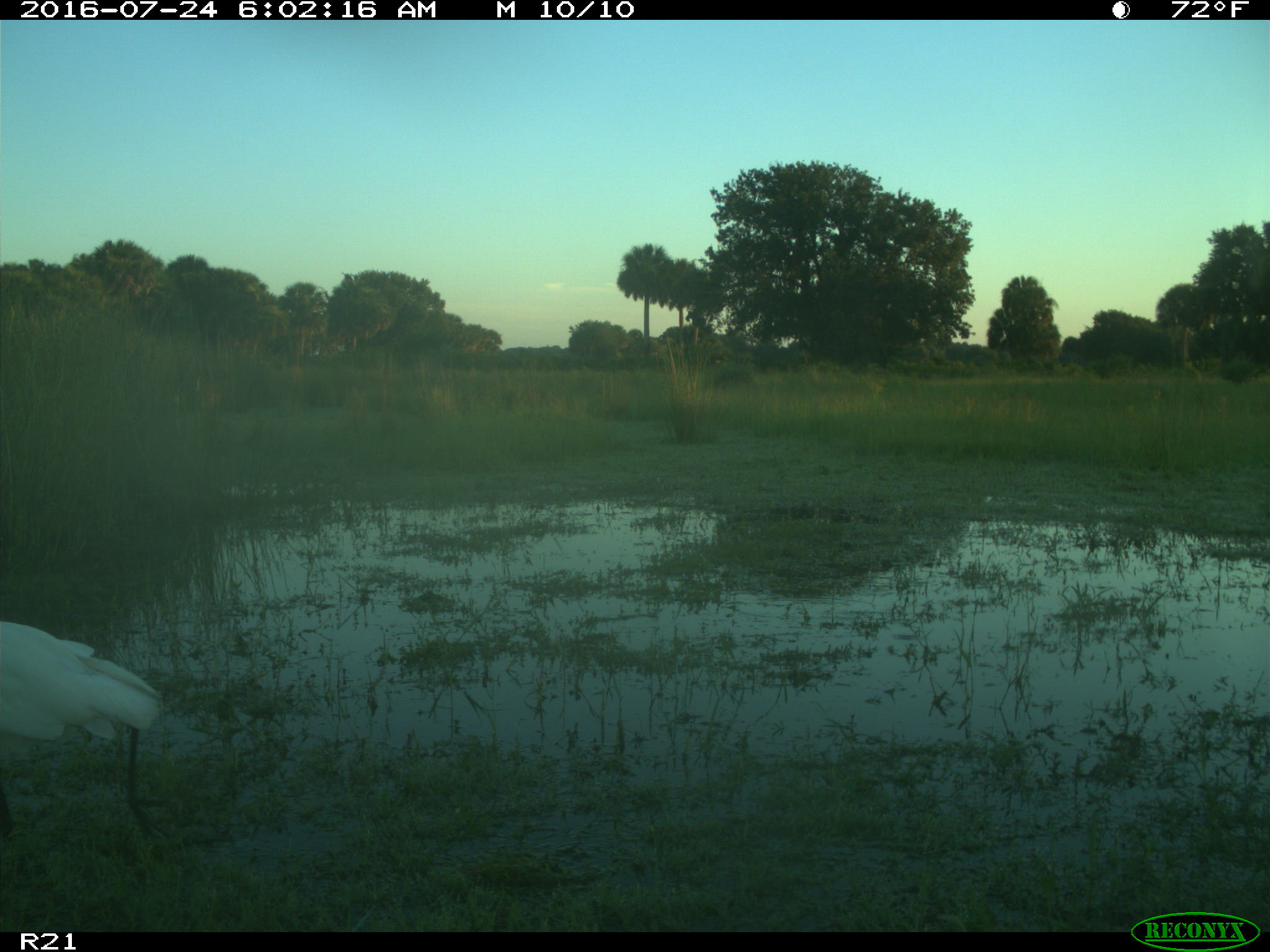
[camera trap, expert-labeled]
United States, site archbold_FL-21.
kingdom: Animalia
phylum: Chordata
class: Aves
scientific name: Aves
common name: birds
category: unidentified bird